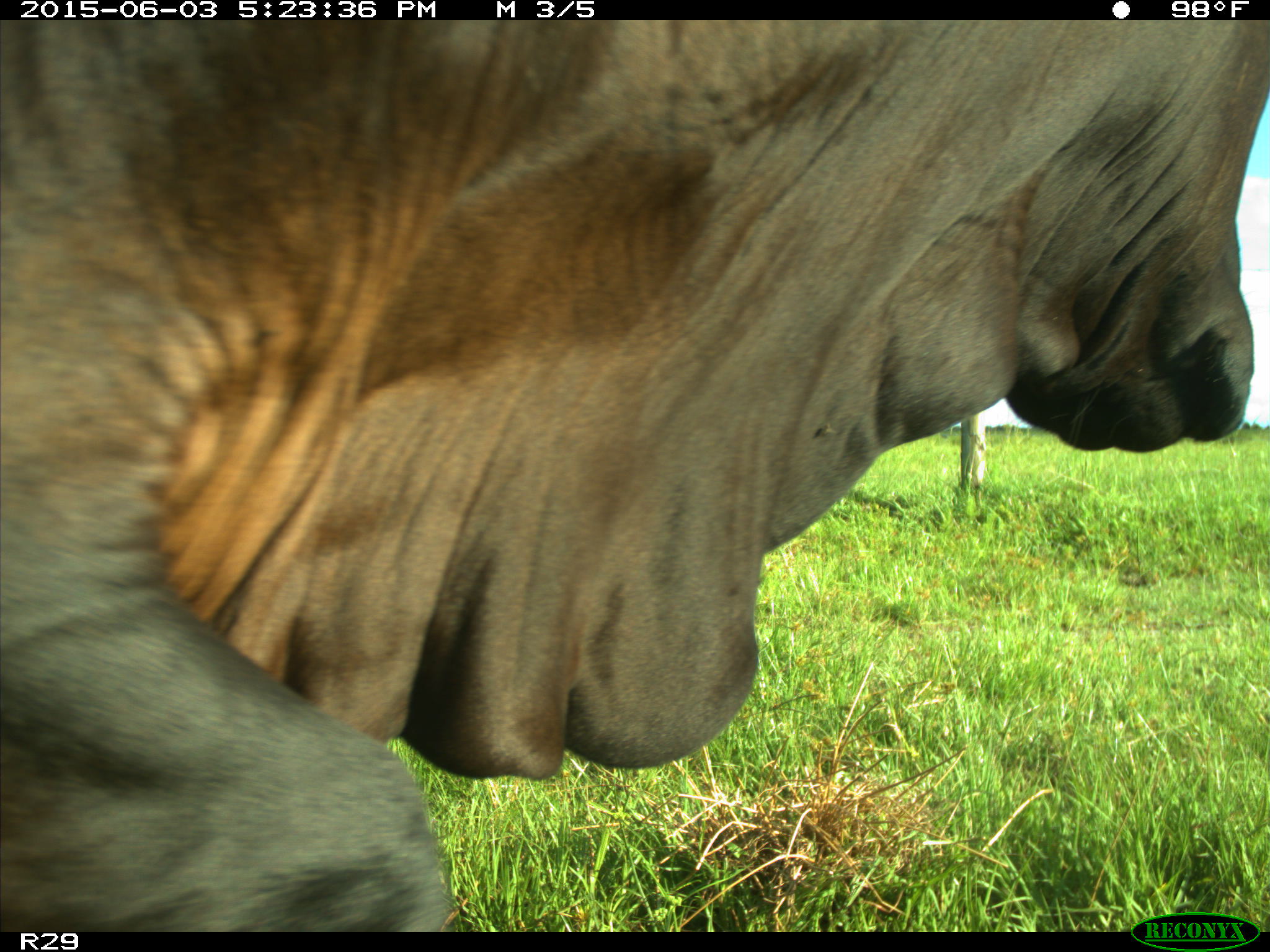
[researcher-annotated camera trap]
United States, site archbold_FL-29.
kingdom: Animalia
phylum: Chordata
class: Mammalia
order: Artiodactyla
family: Bovidae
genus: Bos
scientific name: Bos taurus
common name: domestic cow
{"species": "Bos taurus (domestic cow)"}